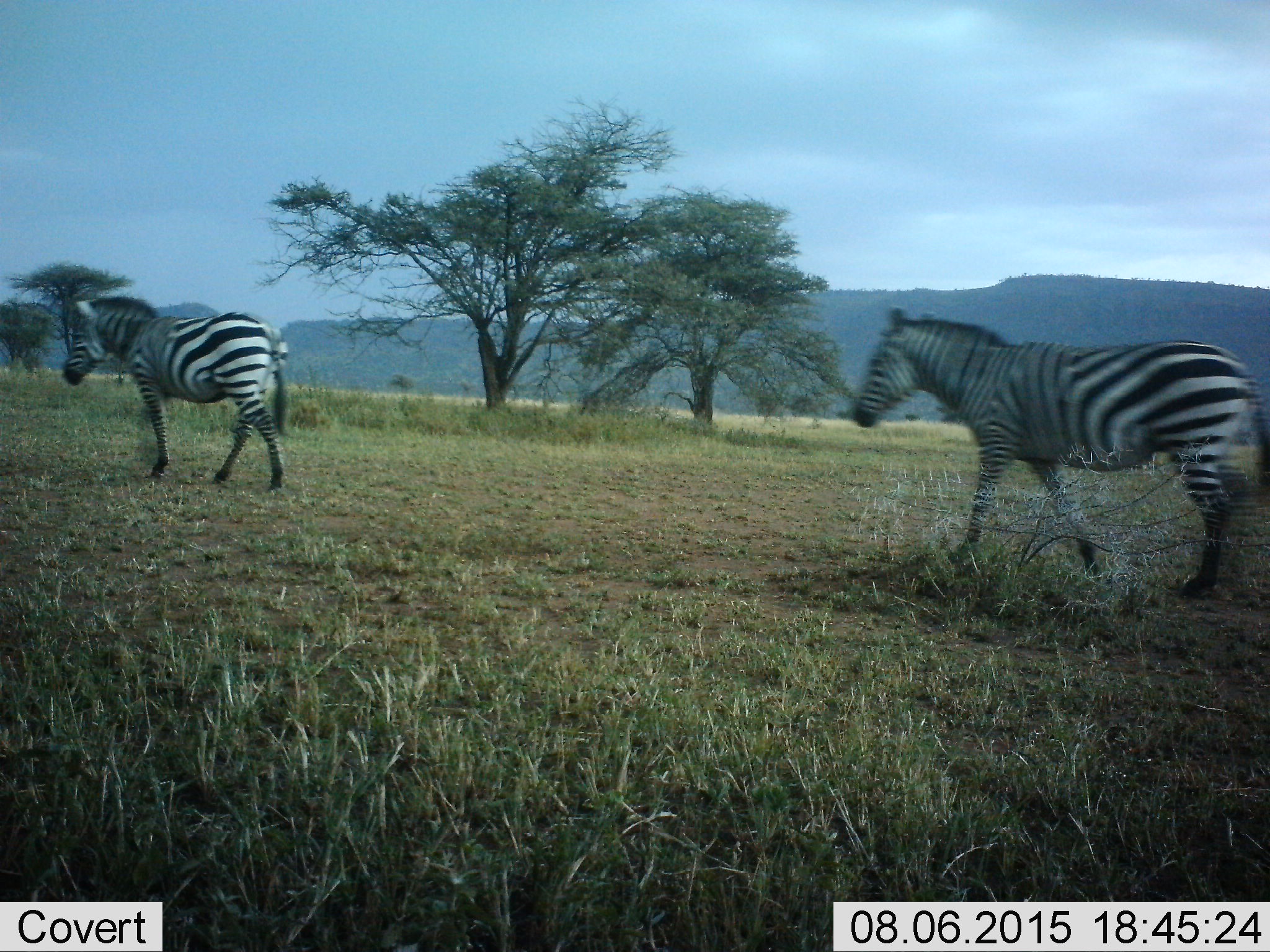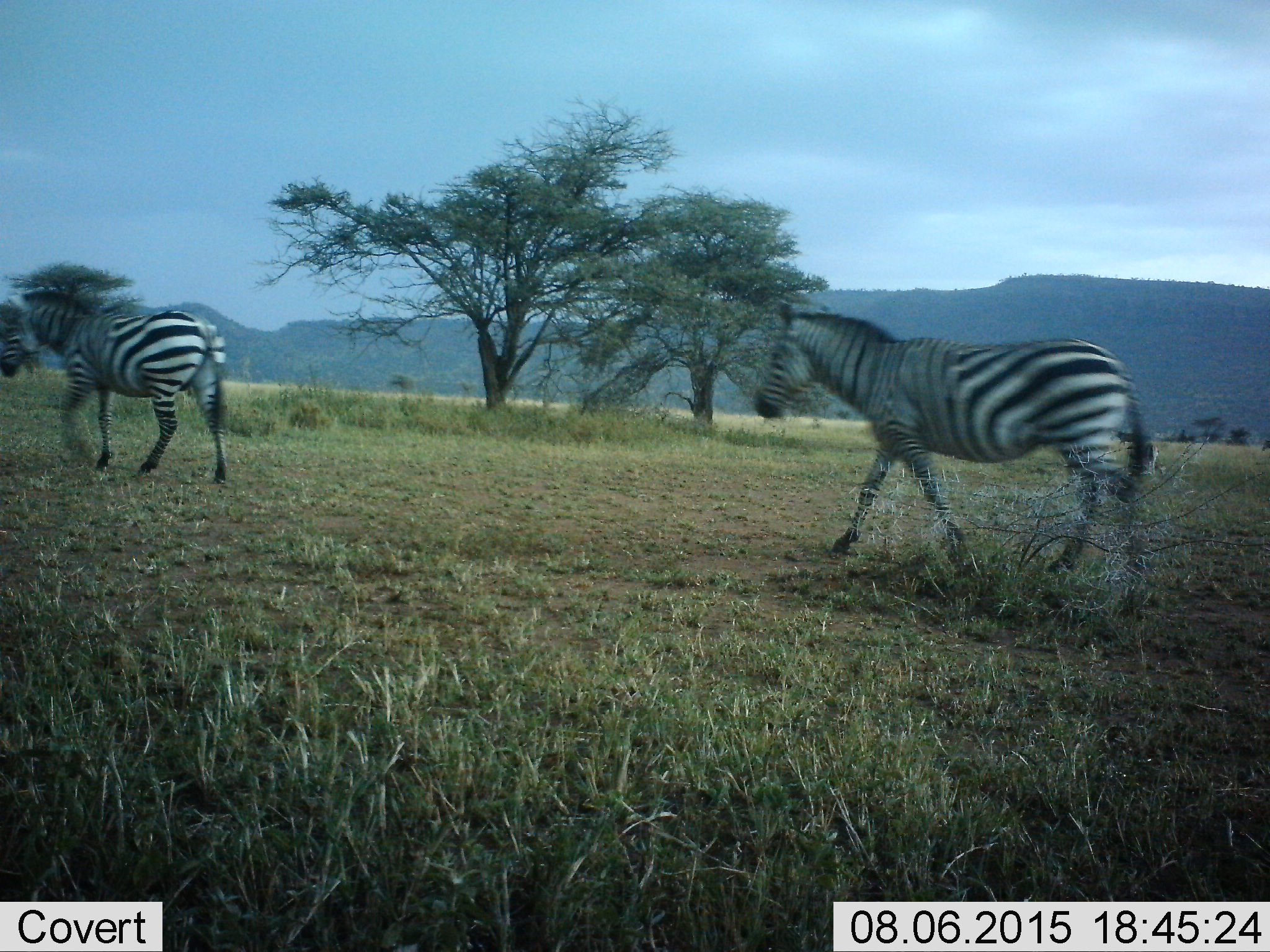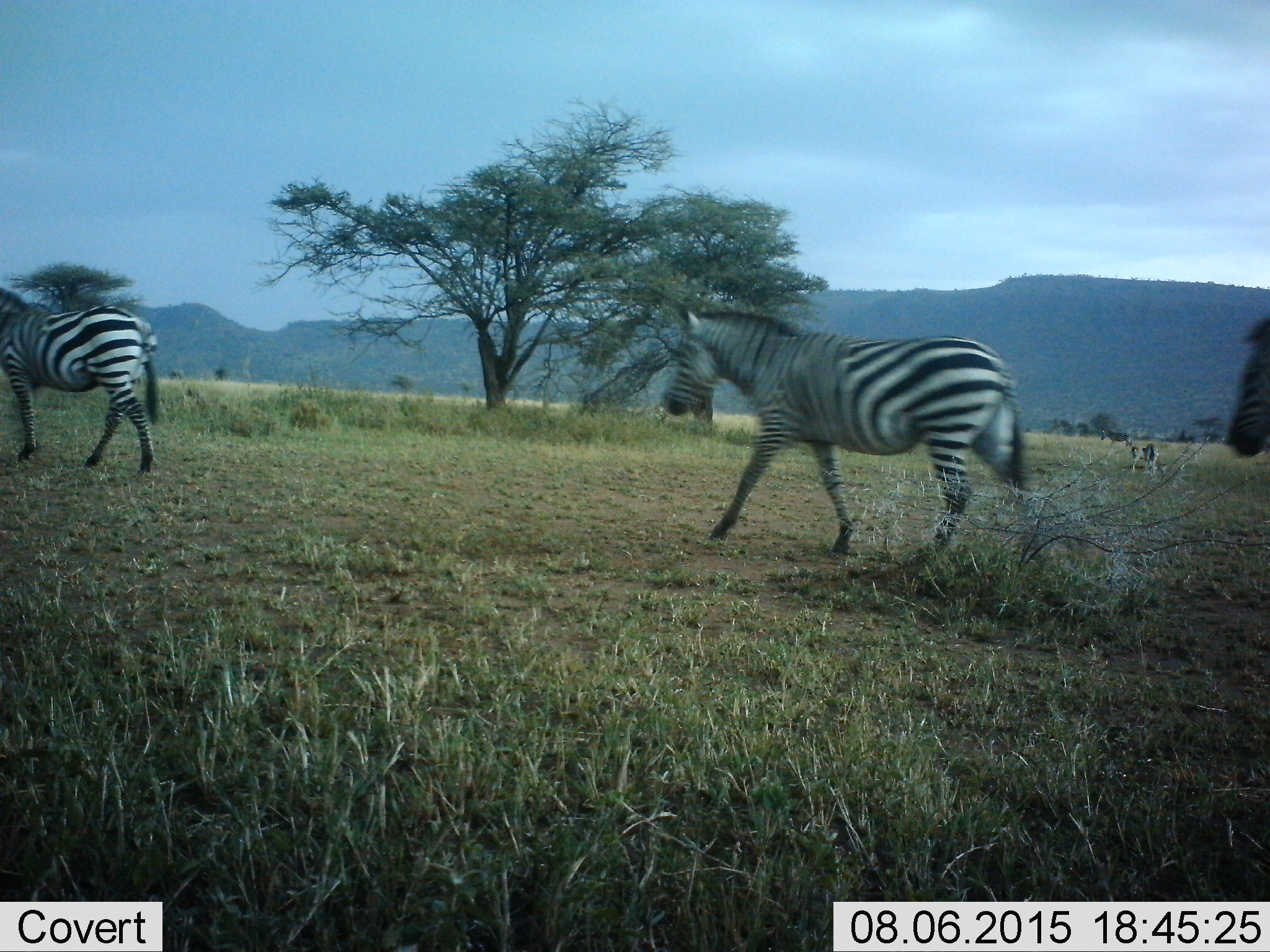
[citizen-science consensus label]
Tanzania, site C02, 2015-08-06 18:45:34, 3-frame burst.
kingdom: Animalia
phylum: Chordata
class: Mammalia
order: Perissodactyla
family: Equidae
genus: Equus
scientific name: Equus quagga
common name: plains zebra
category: zebra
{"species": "zebra (plains zebra) (Equus quagga)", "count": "3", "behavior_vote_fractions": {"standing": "6%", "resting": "0%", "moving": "94%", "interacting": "0%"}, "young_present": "0%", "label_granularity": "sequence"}